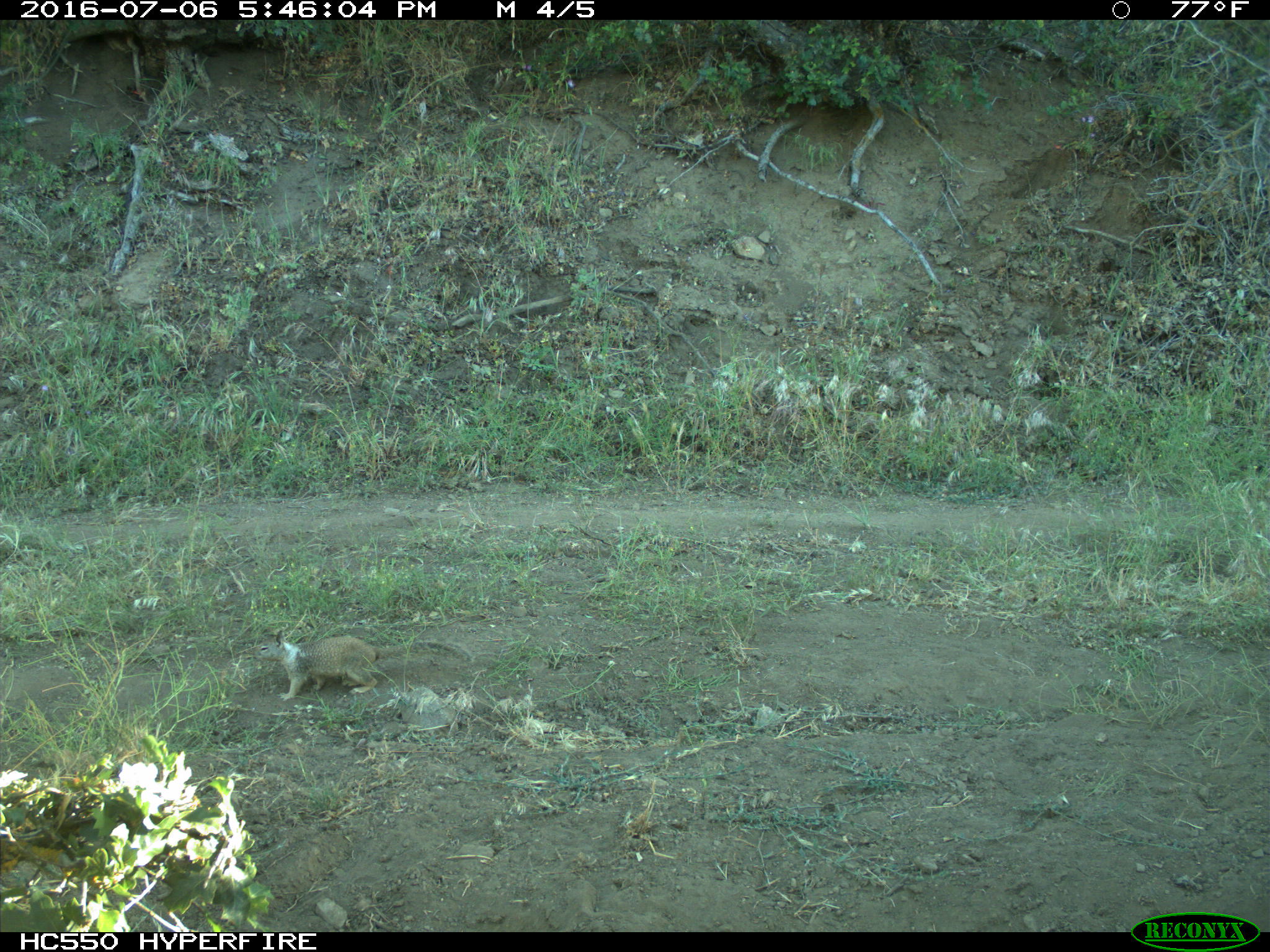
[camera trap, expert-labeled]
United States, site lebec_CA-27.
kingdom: Animalia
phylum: Chordata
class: Mammalia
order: Rodentia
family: Sciuridae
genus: Otospermophilus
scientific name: Otospermophilus beecheyi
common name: california ground squirrel